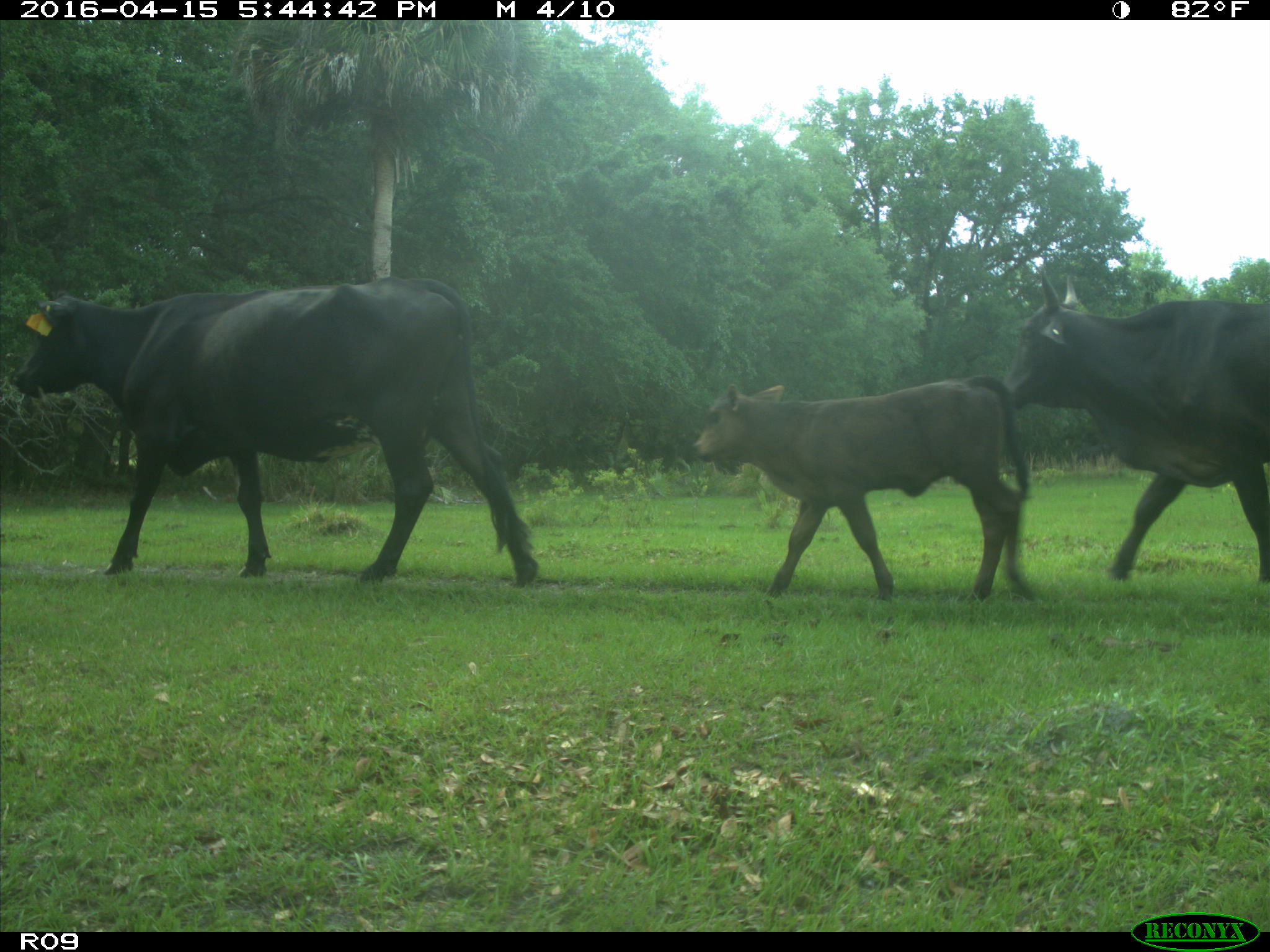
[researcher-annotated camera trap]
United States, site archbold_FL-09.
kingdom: Animalia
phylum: Chordata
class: Mammalia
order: Artiodactyla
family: Bovidae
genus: Bos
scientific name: Bos taurus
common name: domestic cow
Bos taurus (domestic cow).